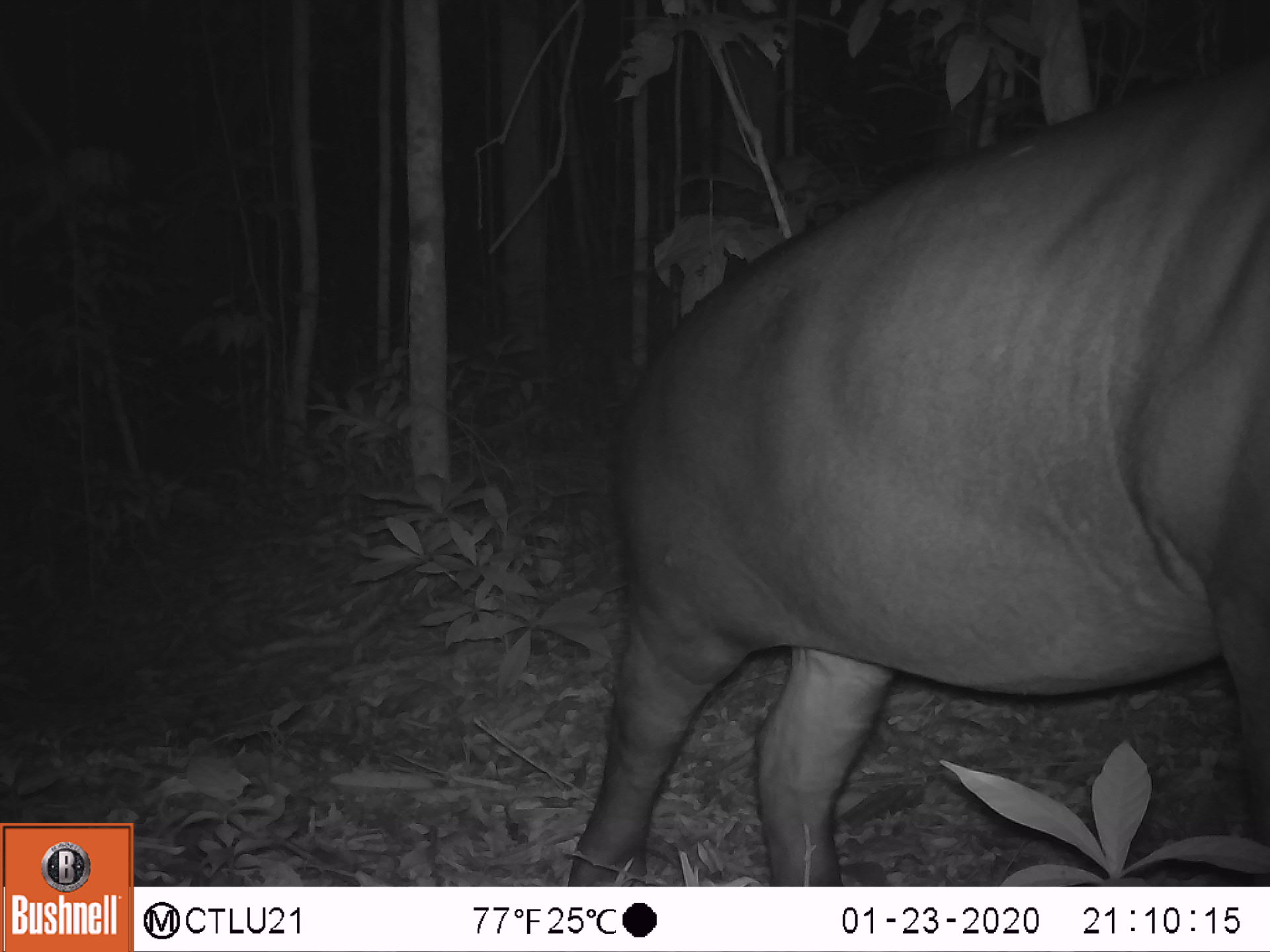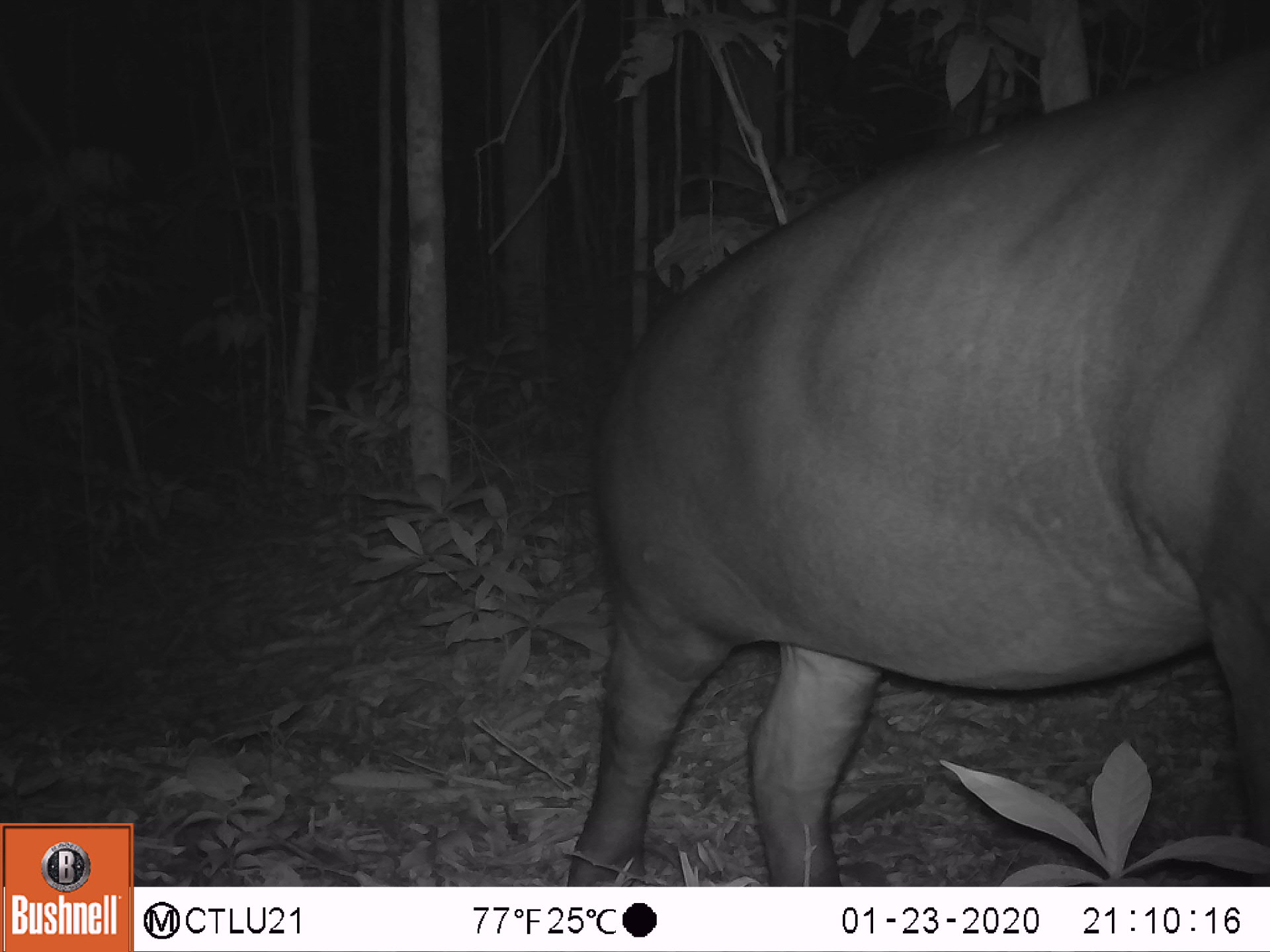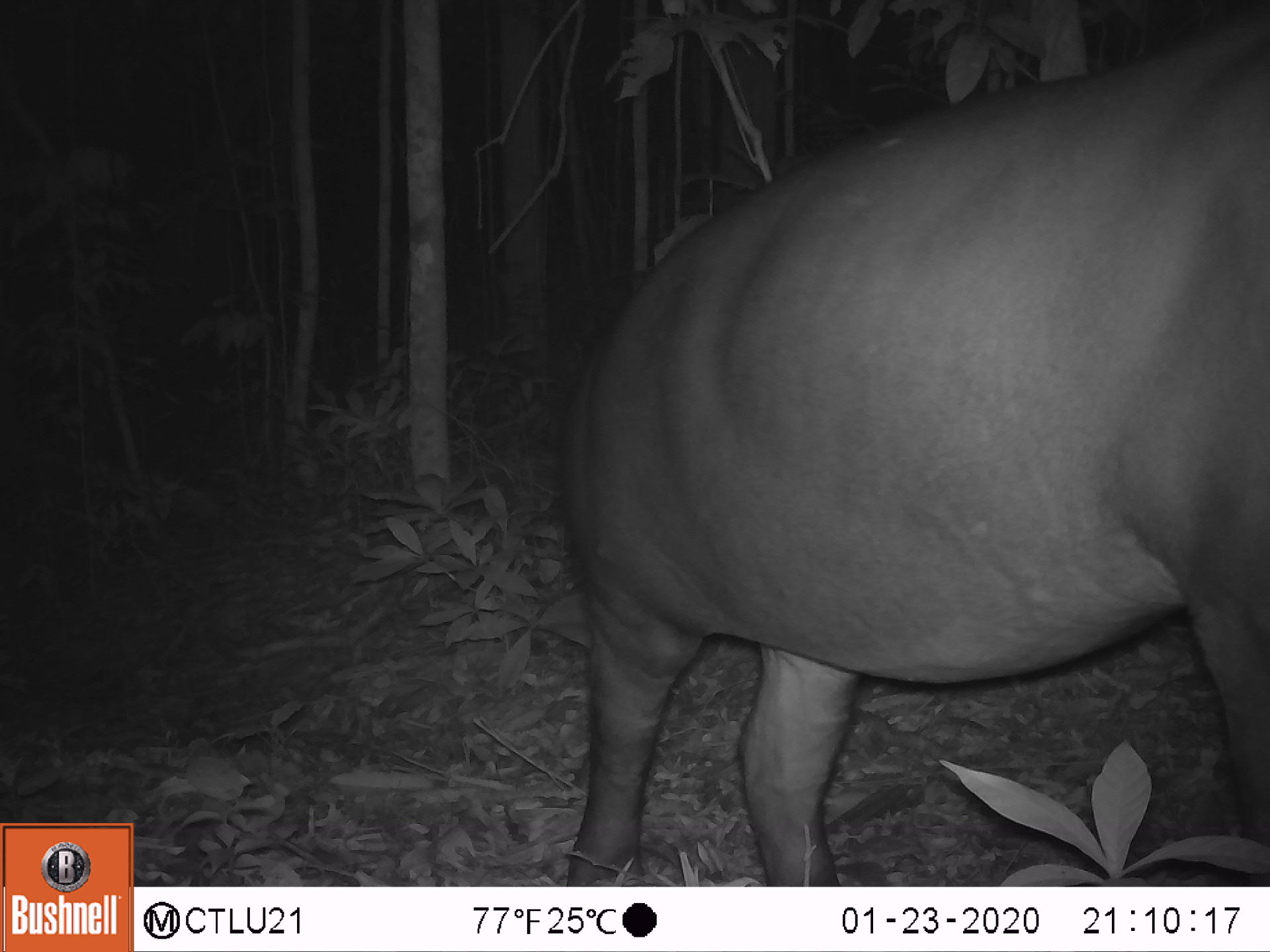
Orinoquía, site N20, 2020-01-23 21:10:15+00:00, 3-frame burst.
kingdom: Animalia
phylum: Chordata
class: Mammalia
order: Perissodactyla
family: Tapiridae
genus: Tapirus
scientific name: Tapirus terrestris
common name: lowland tapir